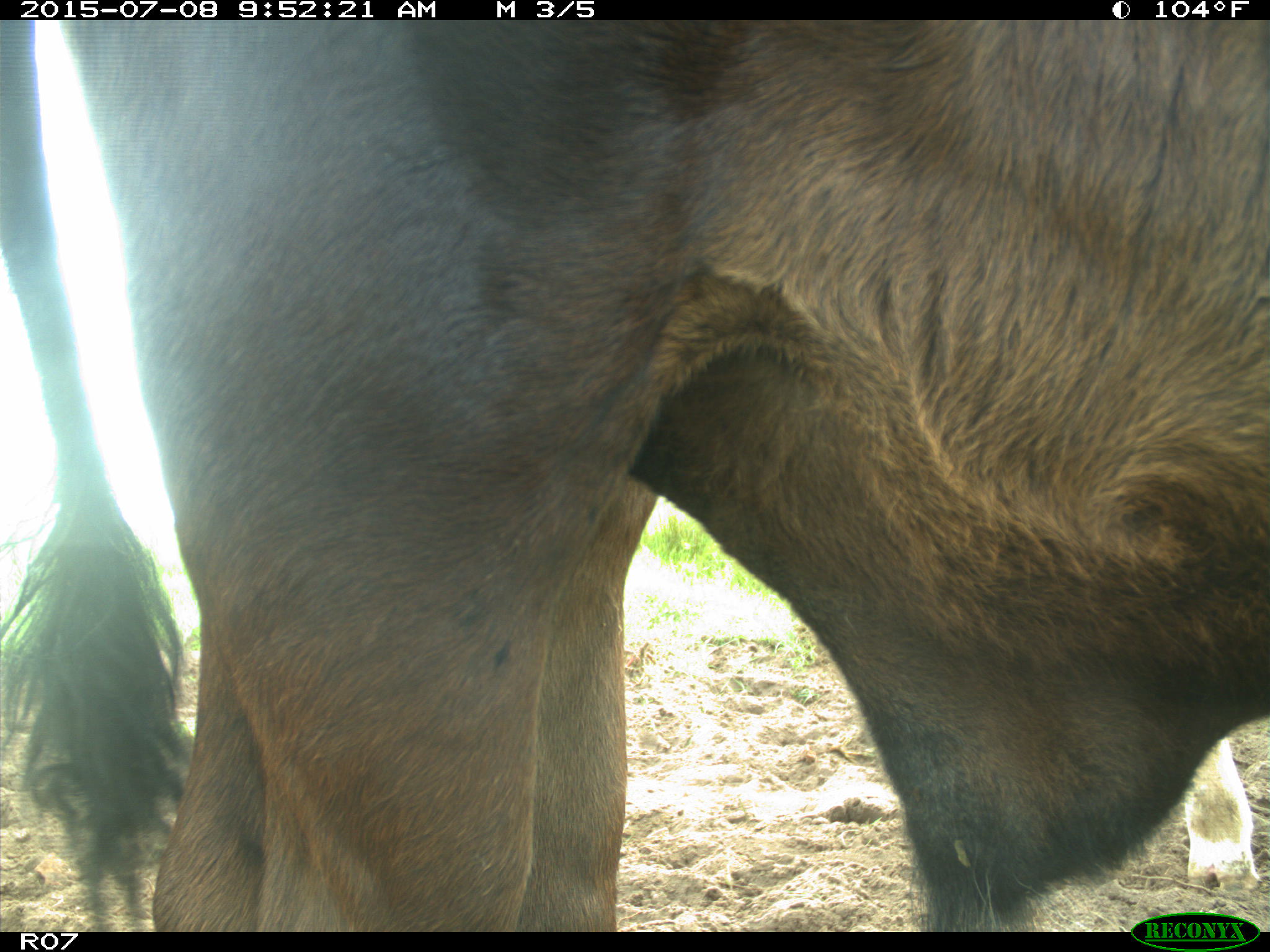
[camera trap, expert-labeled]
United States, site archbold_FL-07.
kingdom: Animalia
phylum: Chordata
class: Mammalia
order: Artiodactyla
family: Bovidae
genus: Bos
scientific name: Bos taurus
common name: domestic cow